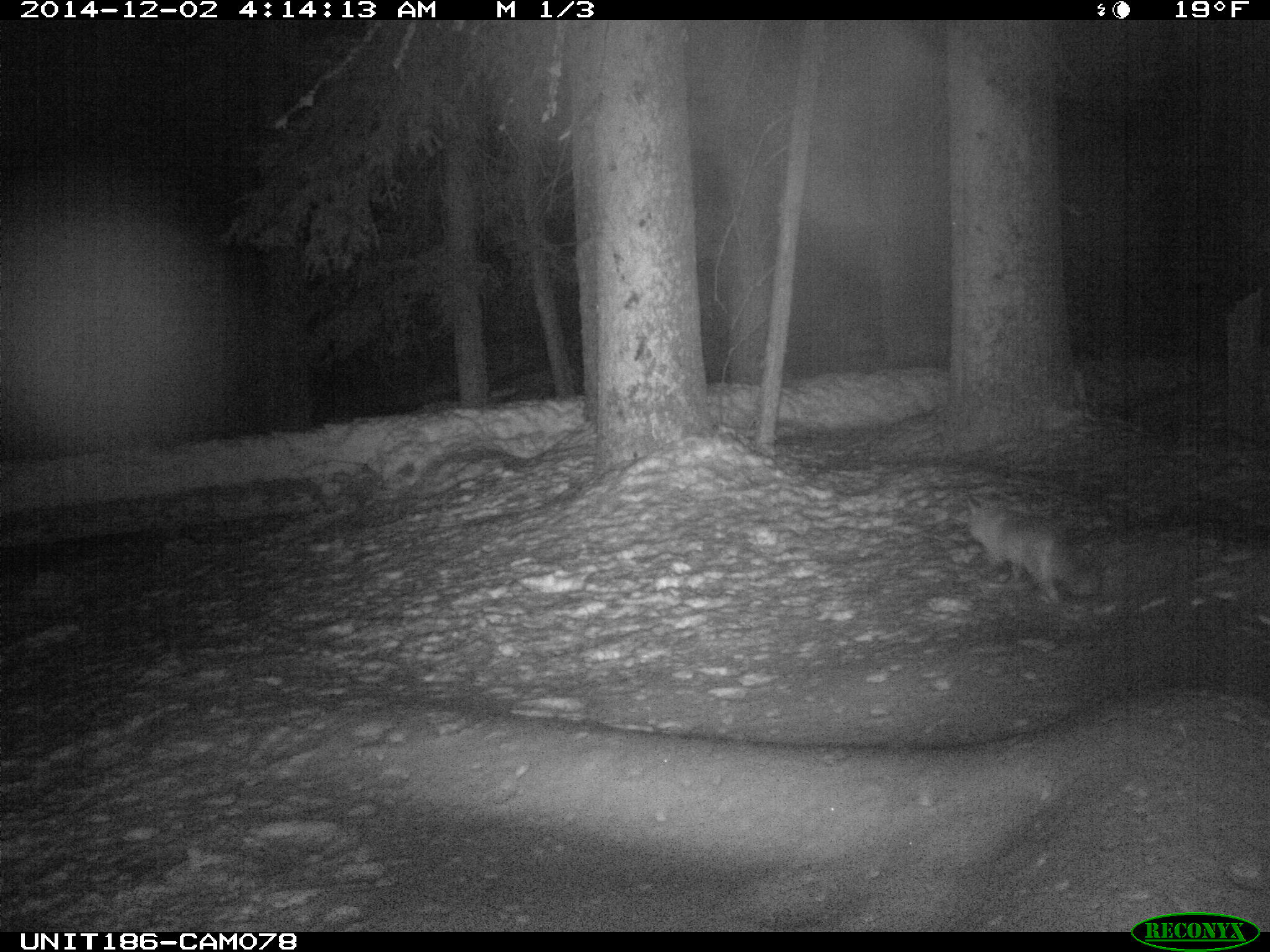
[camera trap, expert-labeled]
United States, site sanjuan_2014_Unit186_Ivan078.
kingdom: Animalia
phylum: Chordata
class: Mammalia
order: Carnivora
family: Canidae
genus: Vulpes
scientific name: Vulpes vulpes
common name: red fox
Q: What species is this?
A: Vulpes vulpes (red fox).